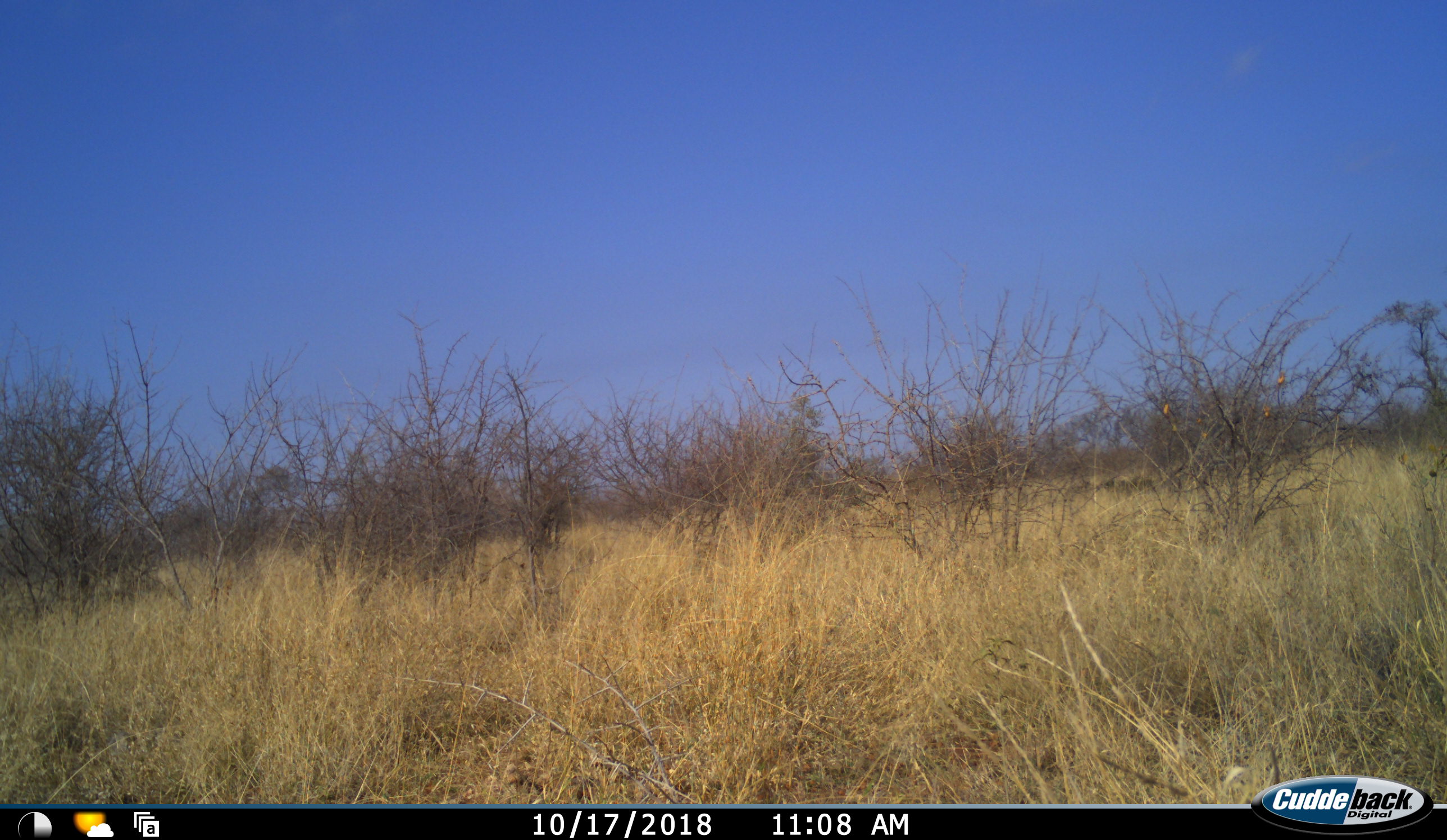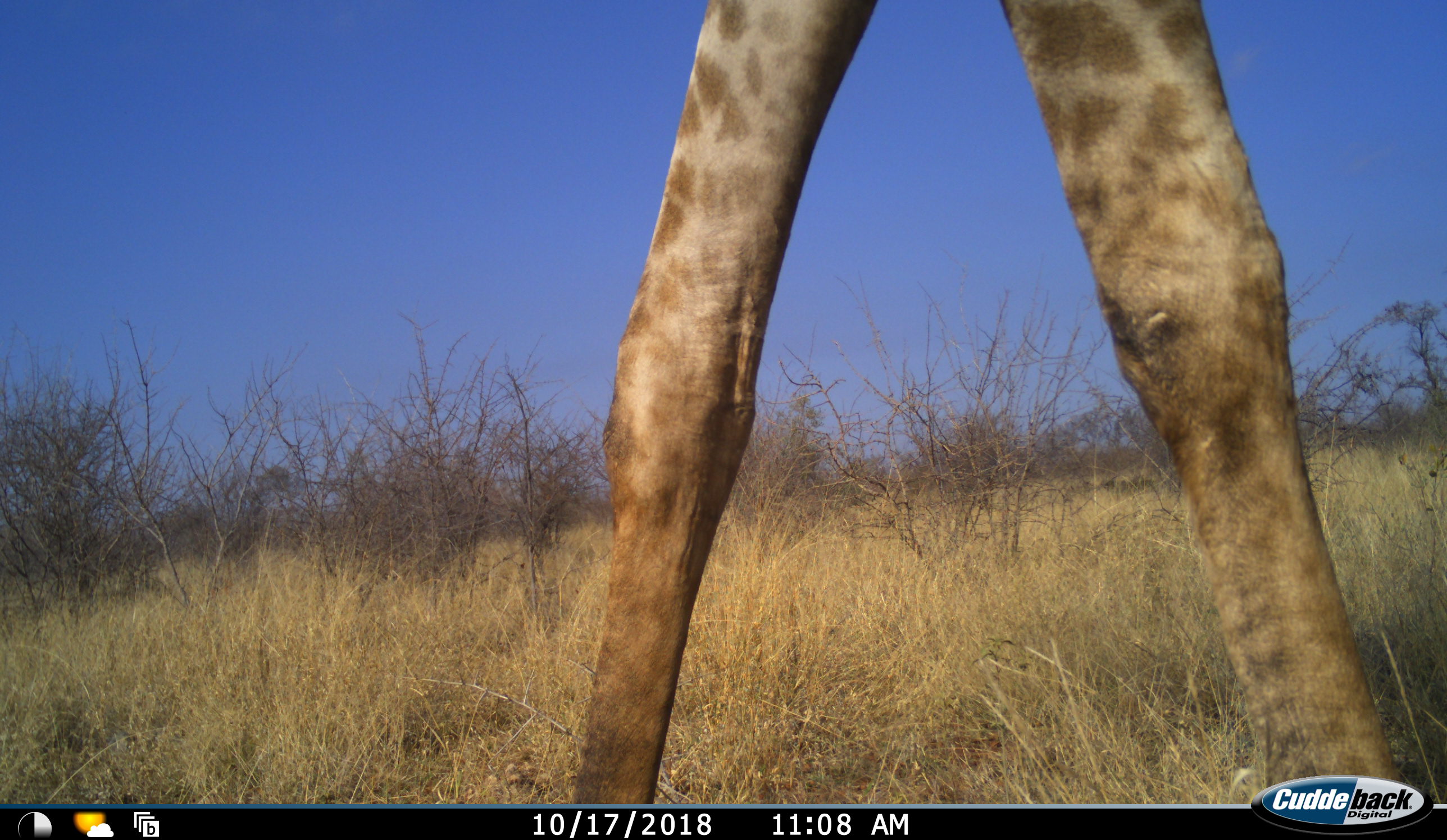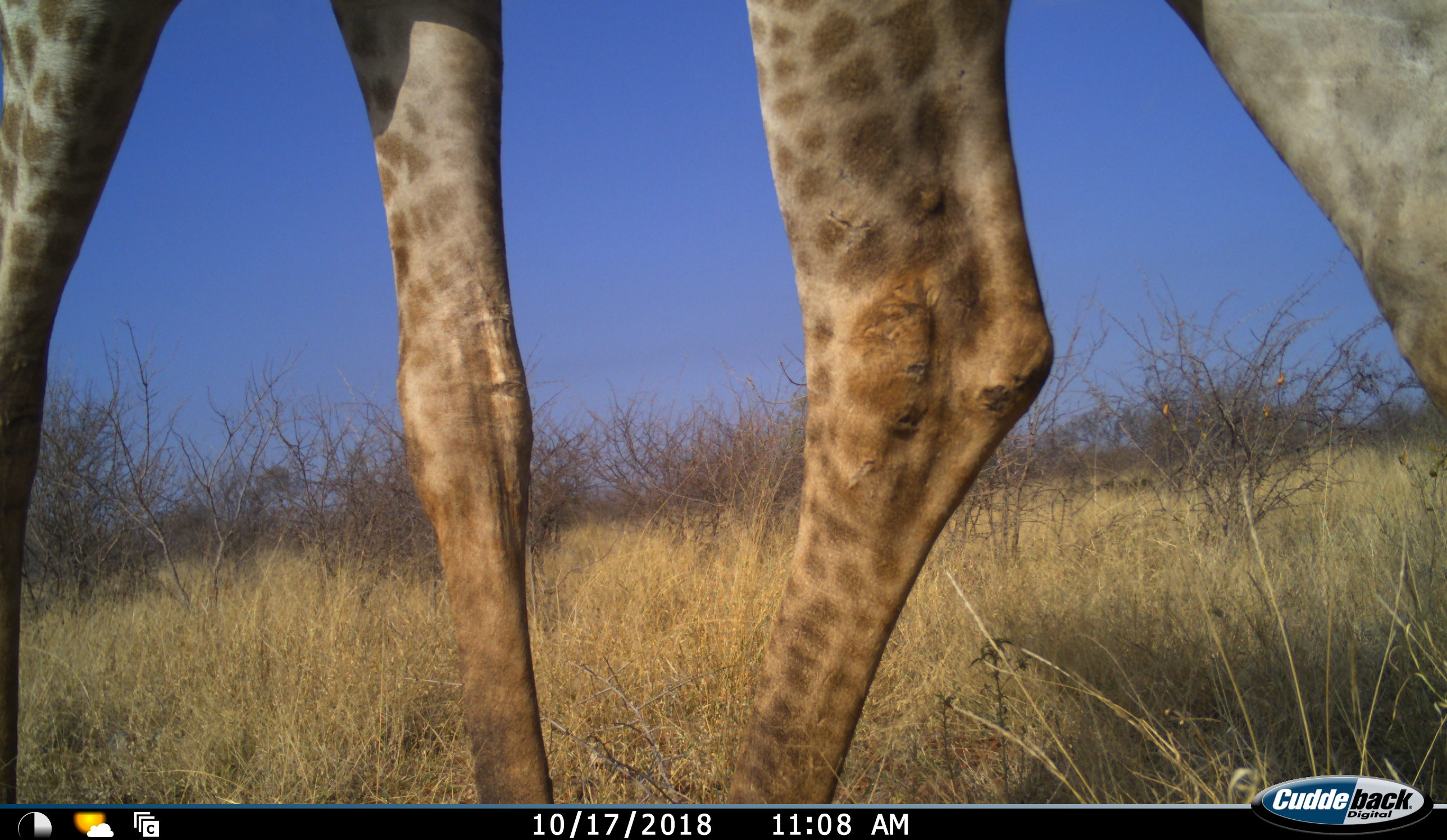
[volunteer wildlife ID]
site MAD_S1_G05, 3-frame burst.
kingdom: Animalia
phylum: Chordata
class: Mammalia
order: Artiodactyla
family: Giraffidae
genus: Giraffa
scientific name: Giraffa camelopardalis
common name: giraffe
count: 1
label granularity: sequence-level